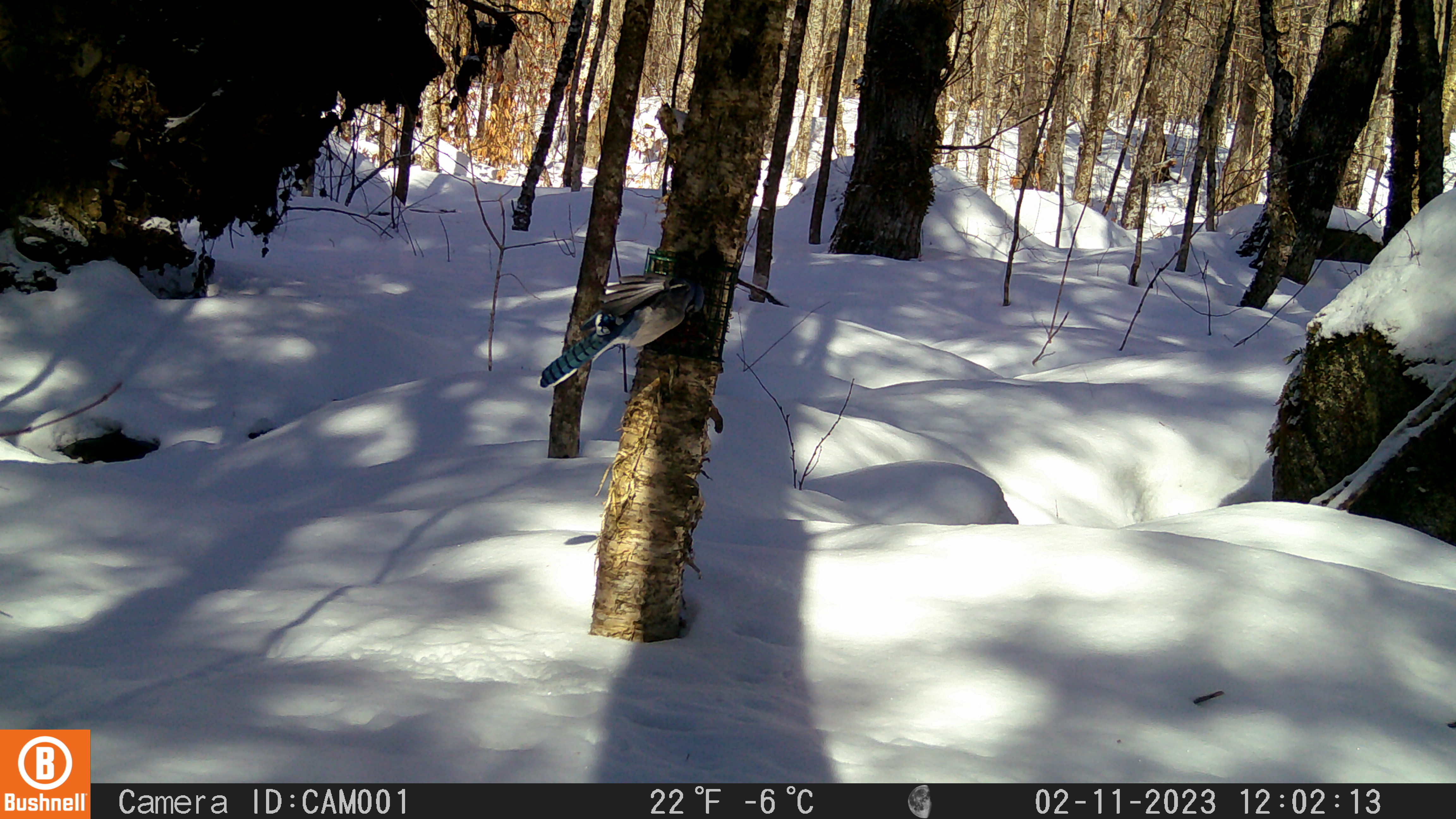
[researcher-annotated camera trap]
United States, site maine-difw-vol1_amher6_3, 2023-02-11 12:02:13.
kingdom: Animalia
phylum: Chordata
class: Aves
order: Passeriformes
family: Corvidae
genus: Cyanocitta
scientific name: Cyanocitta cristata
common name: blue jay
Blue jay (Cyanocitta cristata).